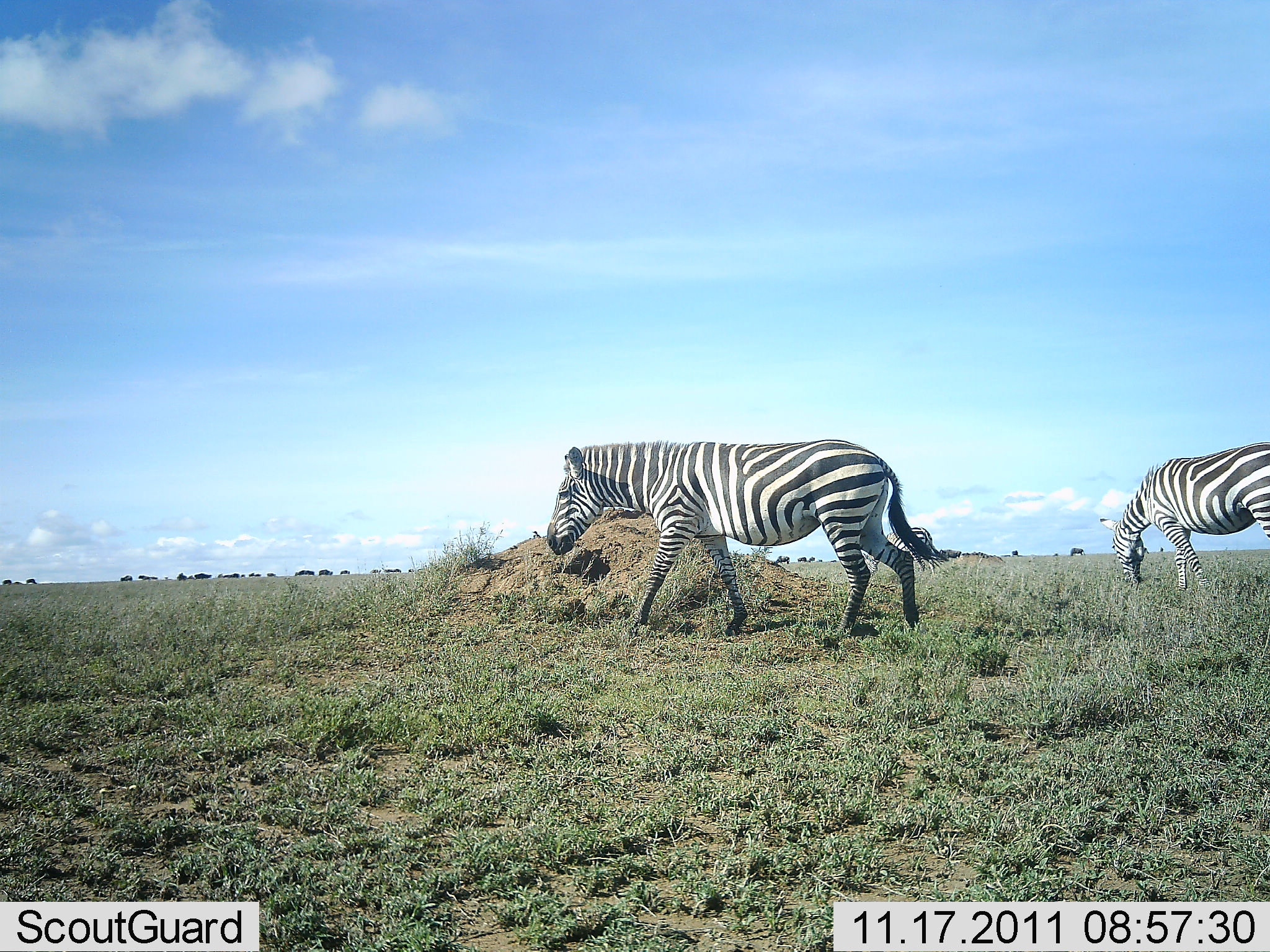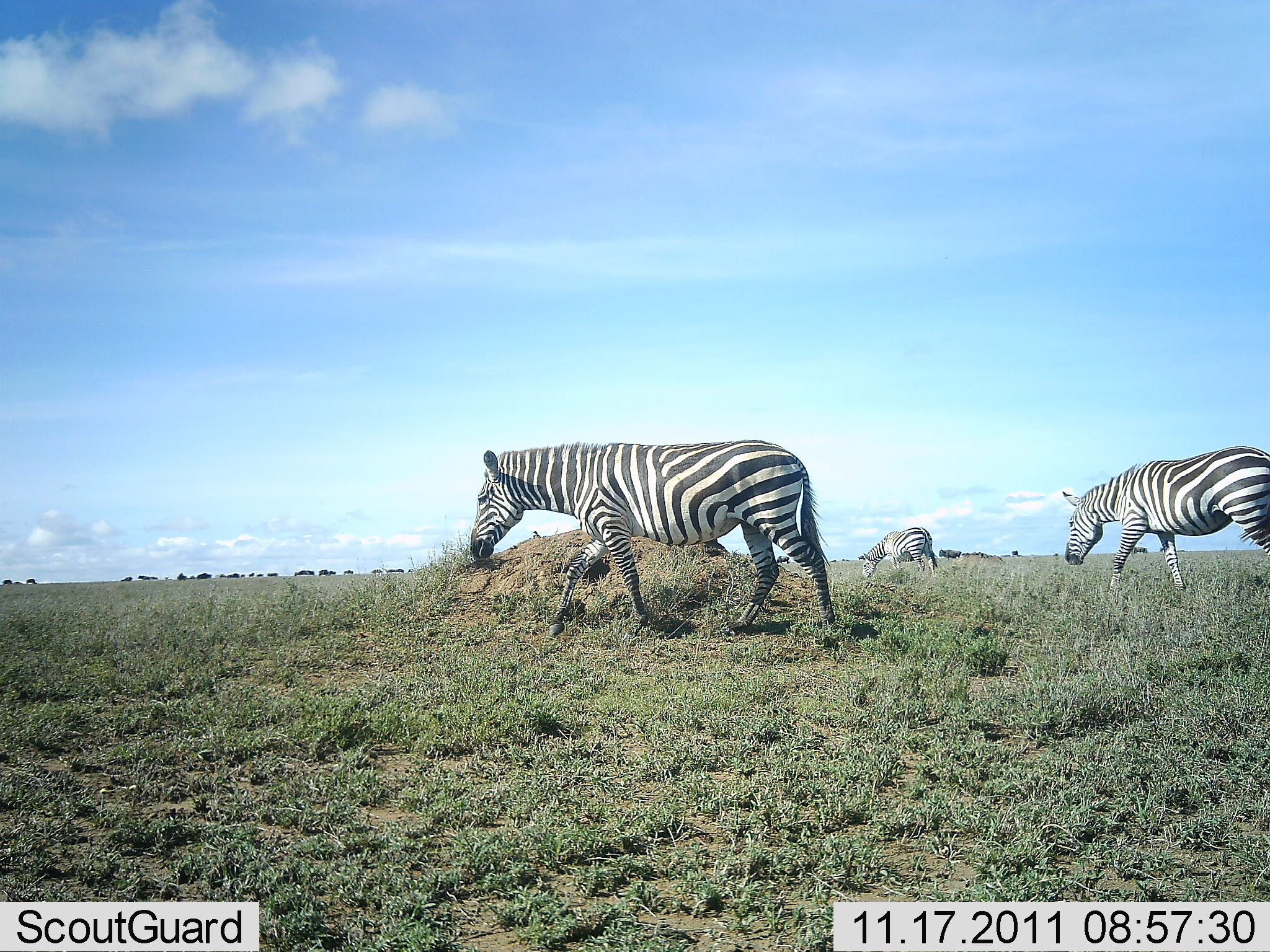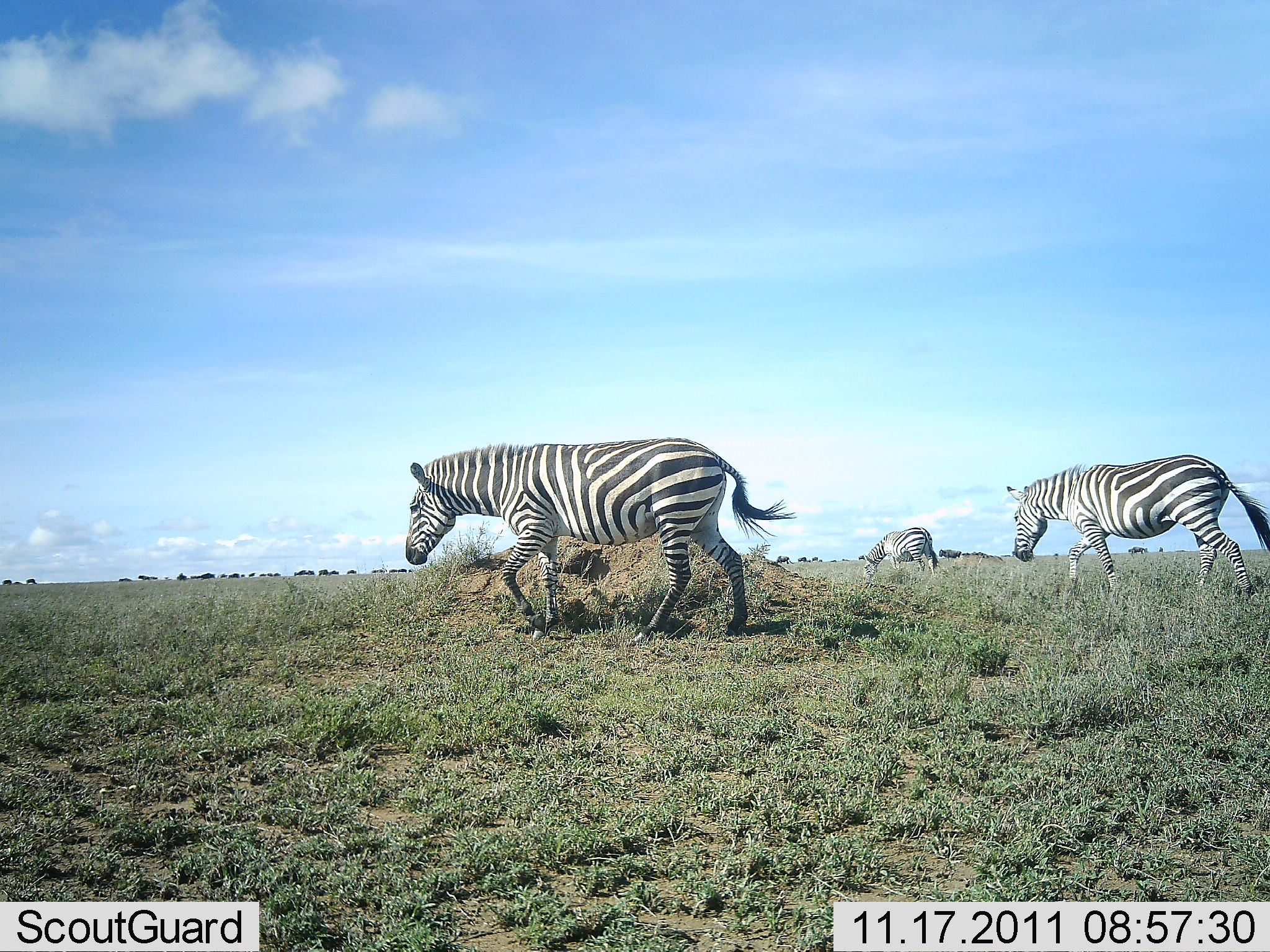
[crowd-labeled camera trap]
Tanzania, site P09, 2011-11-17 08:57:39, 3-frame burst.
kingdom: Animalia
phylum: Chordata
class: Mammalia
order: Perissodactyla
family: Equidae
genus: Equus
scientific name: Equus quagga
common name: plains zebra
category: zebra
Zebra (plains zebra) (Equus quagga), count 3. Behavior (volunteer vote fractions): standing 20%, resting 0%, moving 100%, interacting 0%. Young present (vote fraction): 0%. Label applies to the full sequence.